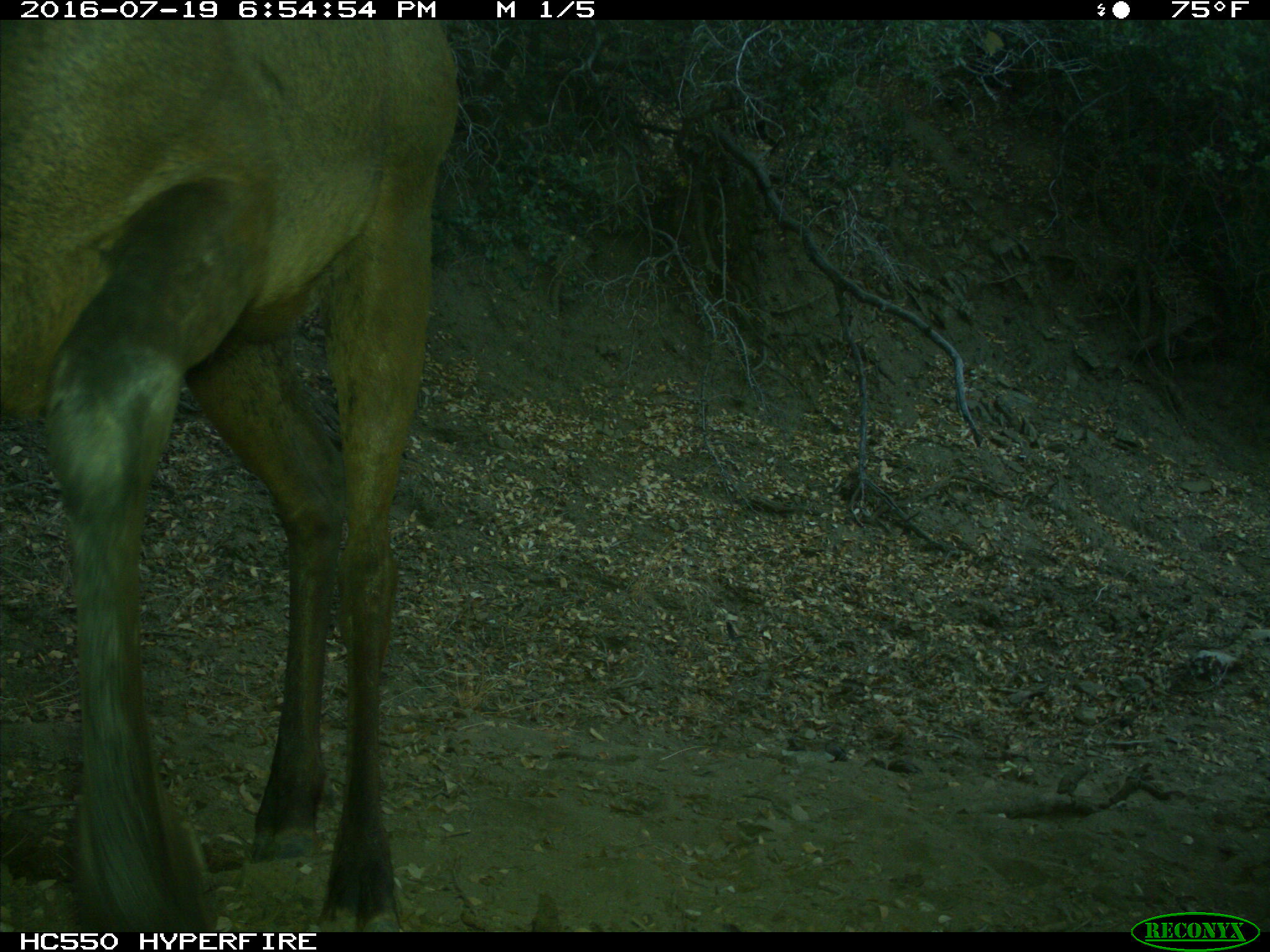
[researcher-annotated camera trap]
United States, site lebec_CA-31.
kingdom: Animalia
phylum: Chordata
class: Mammalia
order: Artiodactyla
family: Cervidae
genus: Cervus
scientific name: Cervus canadensis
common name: elk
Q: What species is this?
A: Cervus canadensis (elk).